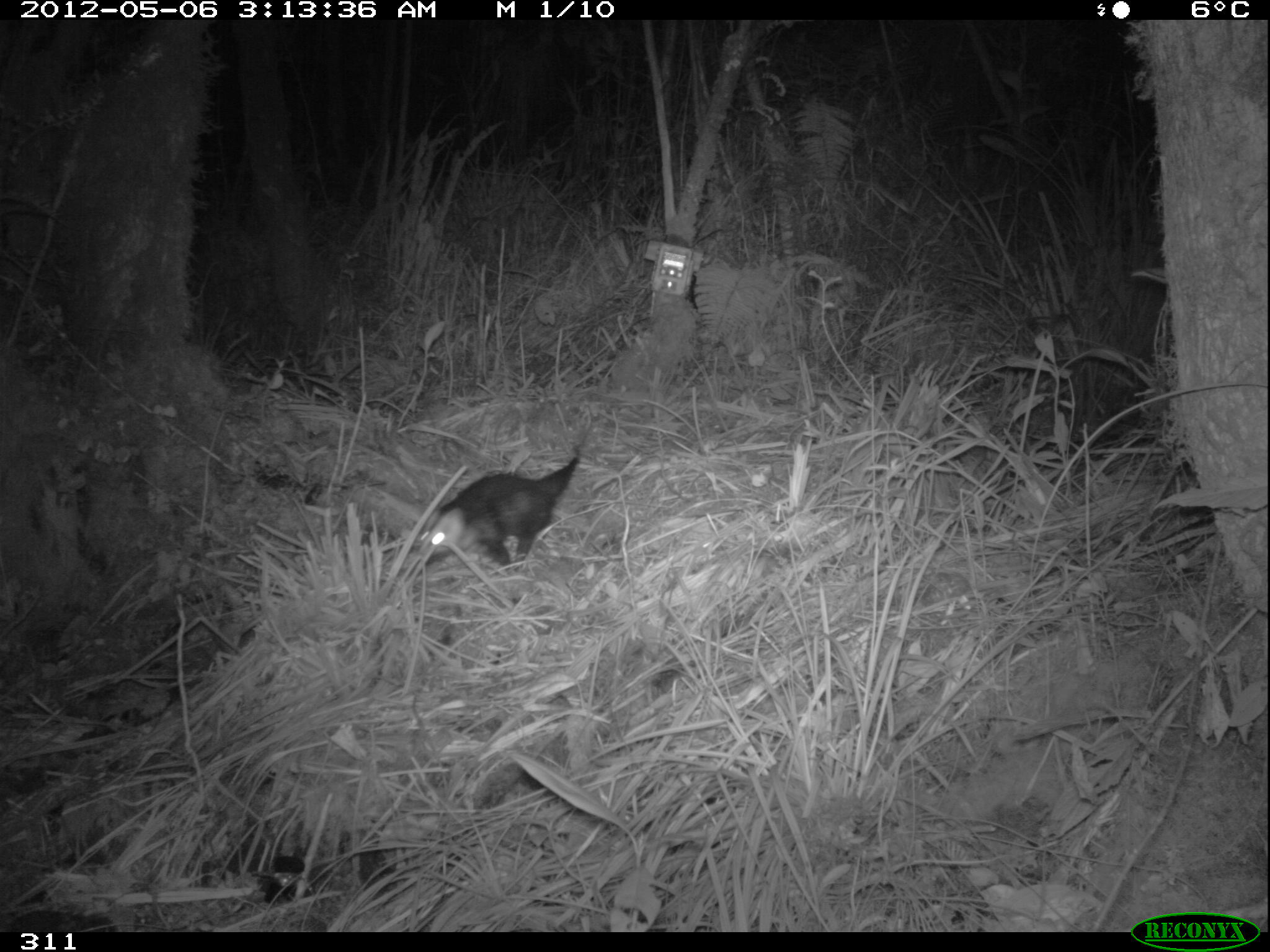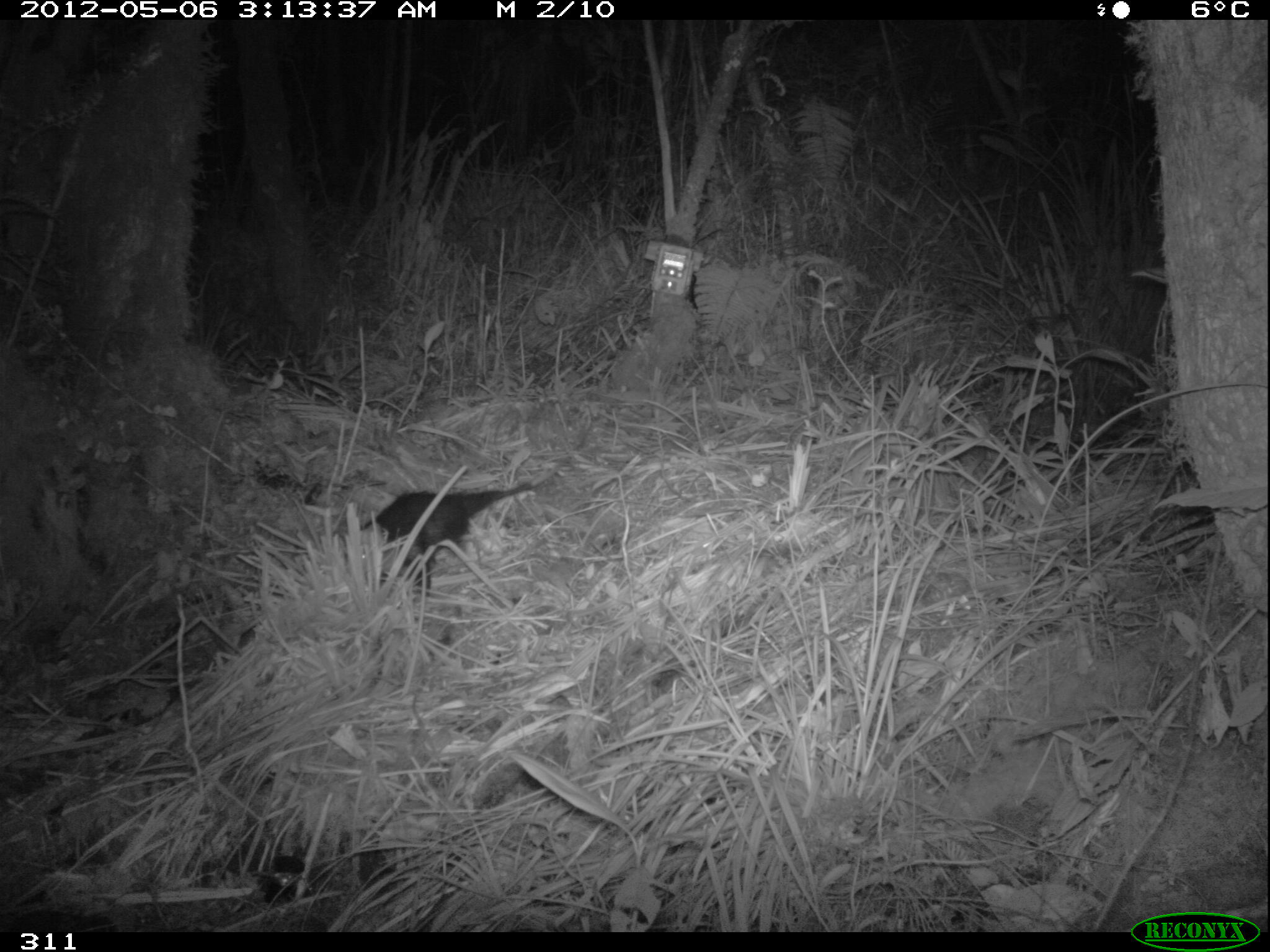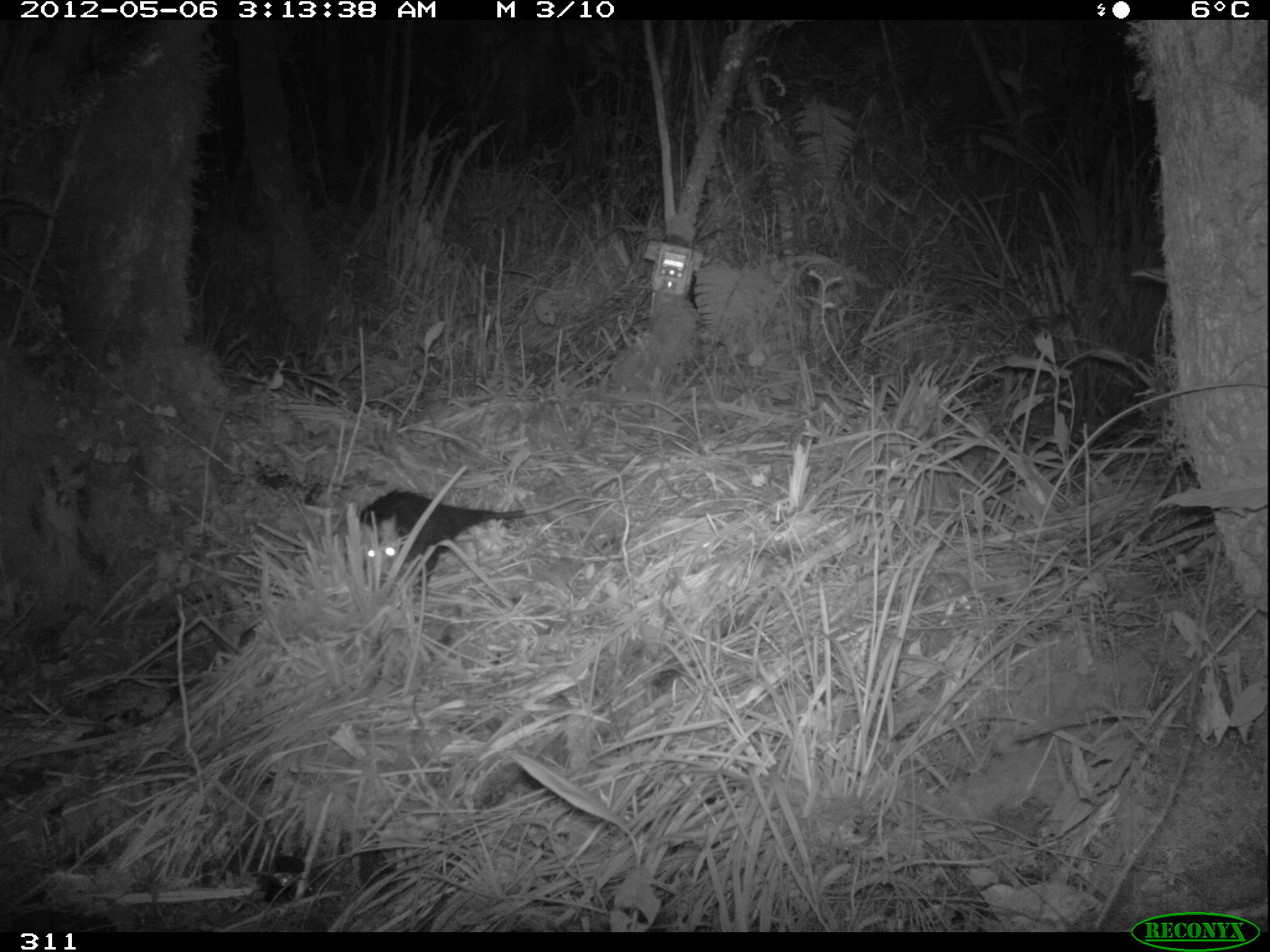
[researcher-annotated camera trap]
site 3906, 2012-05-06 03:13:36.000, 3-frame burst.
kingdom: Animalia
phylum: Chordata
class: Mammalia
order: Didelphimorphia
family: Didelphidae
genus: Didelphis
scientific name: Didelphis pernigra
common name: andean white-eared opossum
Didelphis pernigra (andean white-eared opossum).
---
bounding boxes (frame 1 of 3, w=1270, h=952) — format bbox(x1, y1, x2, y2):
didelphis pernigra: bbox(406, 444, 584, 571)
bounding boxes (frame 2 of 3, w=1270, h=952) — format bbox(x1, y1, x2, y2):
didelphis pernigra: bbox(360, 464, 565, 599)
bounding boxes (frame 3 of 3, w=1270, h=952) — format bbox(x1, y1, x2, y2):
didelphis pernigra: bbox(340, 487, 596, 606)